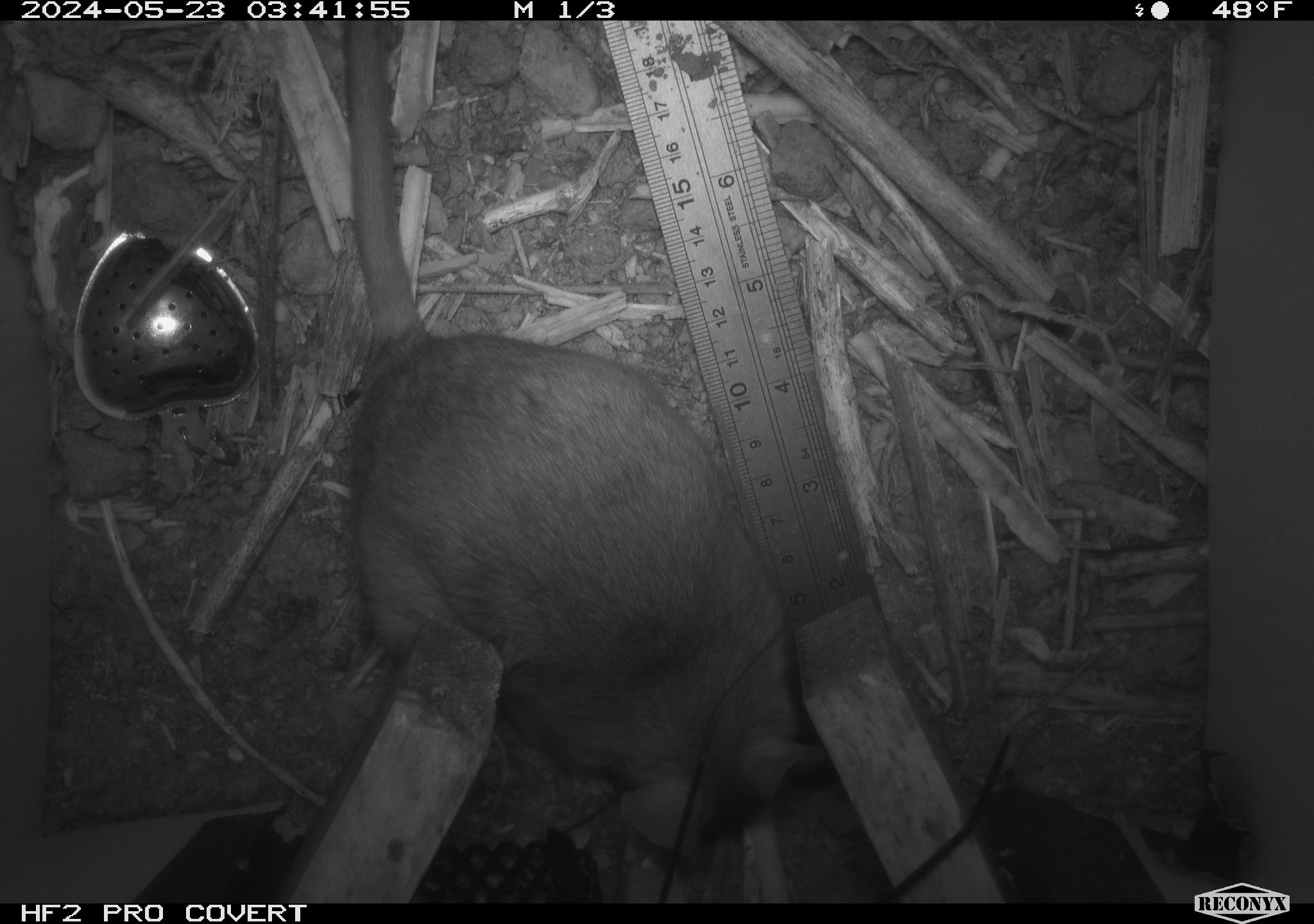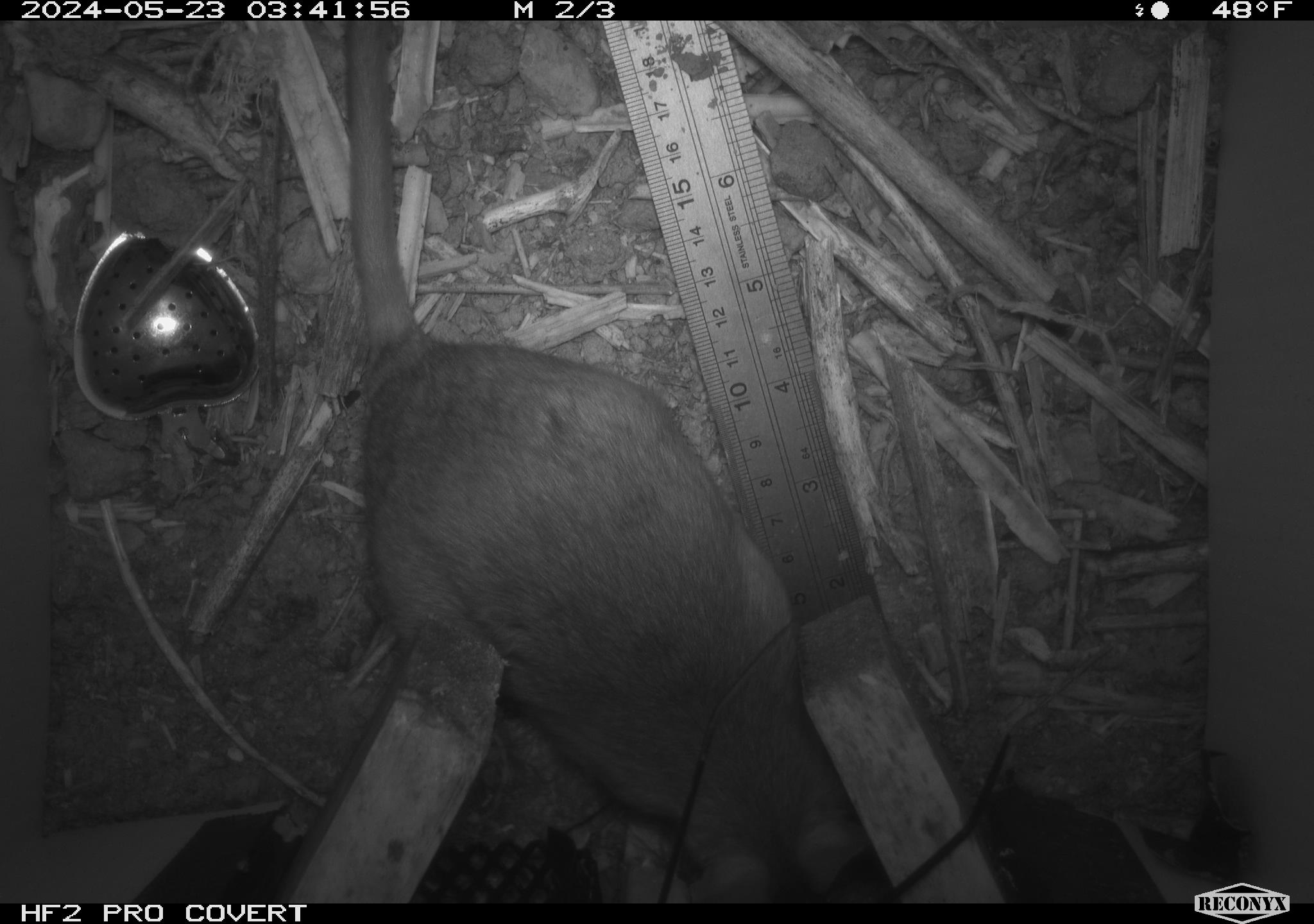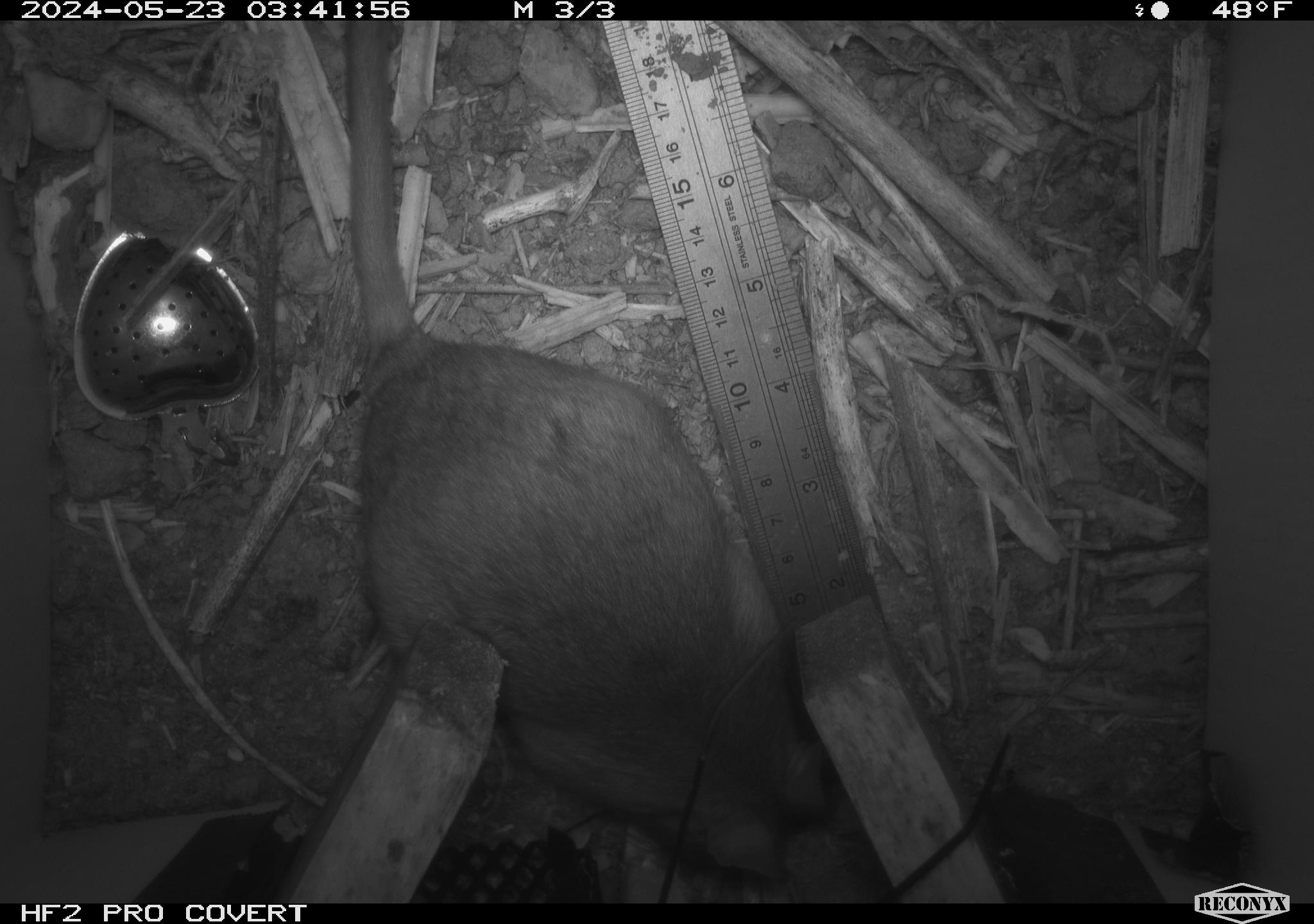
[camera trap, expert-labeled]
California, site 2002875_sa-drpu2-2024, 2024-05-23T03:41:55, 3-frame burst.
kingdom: Animalia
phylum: Chordata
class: Mammalia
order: Rodentia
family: Cricetidae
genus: Neotoma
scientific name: Neotoma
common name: pack rat or woodrat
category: neotoma species